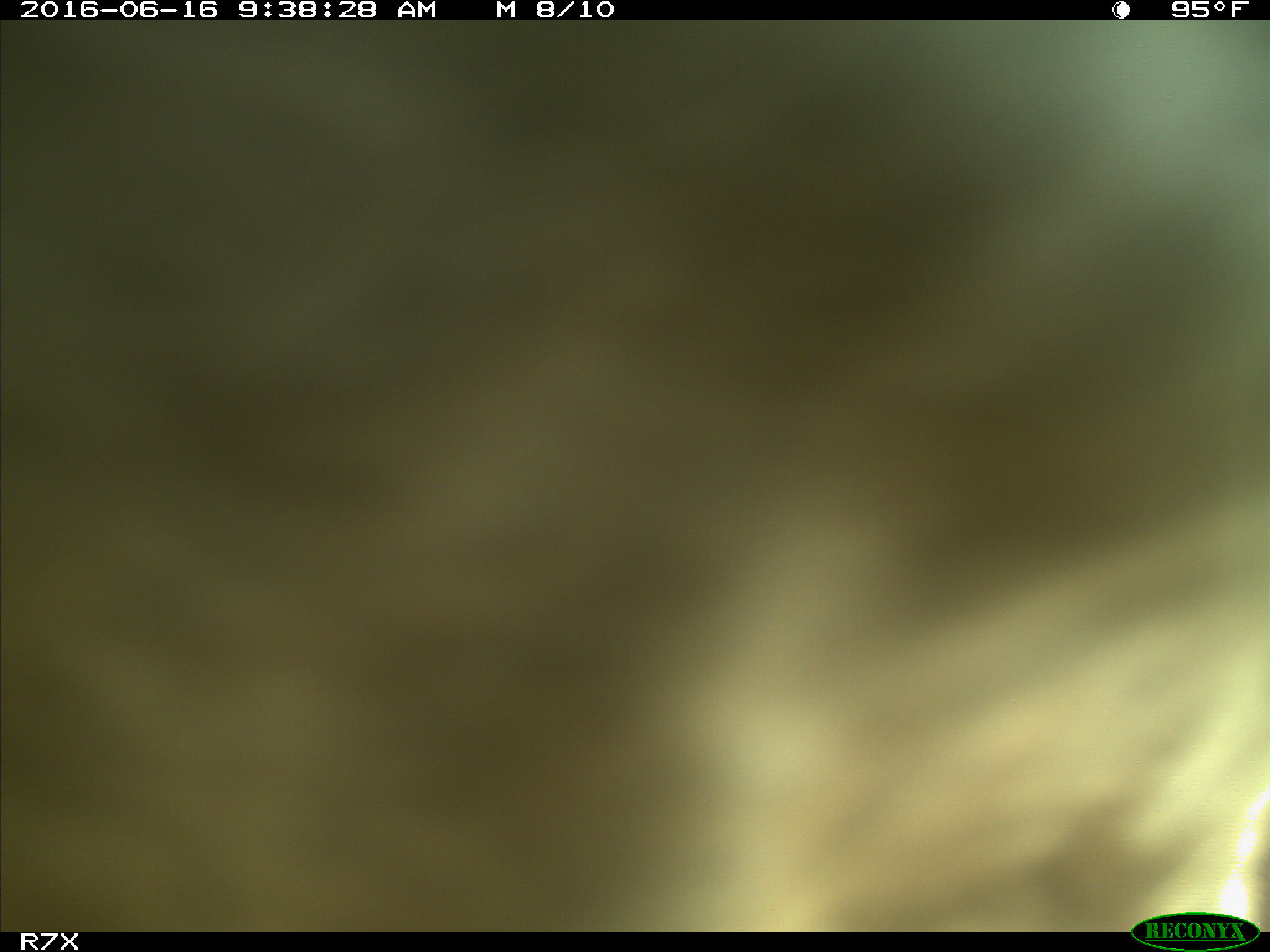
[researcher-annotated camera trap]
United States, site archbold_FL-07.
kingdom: Animalia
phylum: Chordata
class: Mammalia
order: Artiodactyla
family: Bovidae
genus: Bos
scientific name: Bos taurus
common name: domestic cow